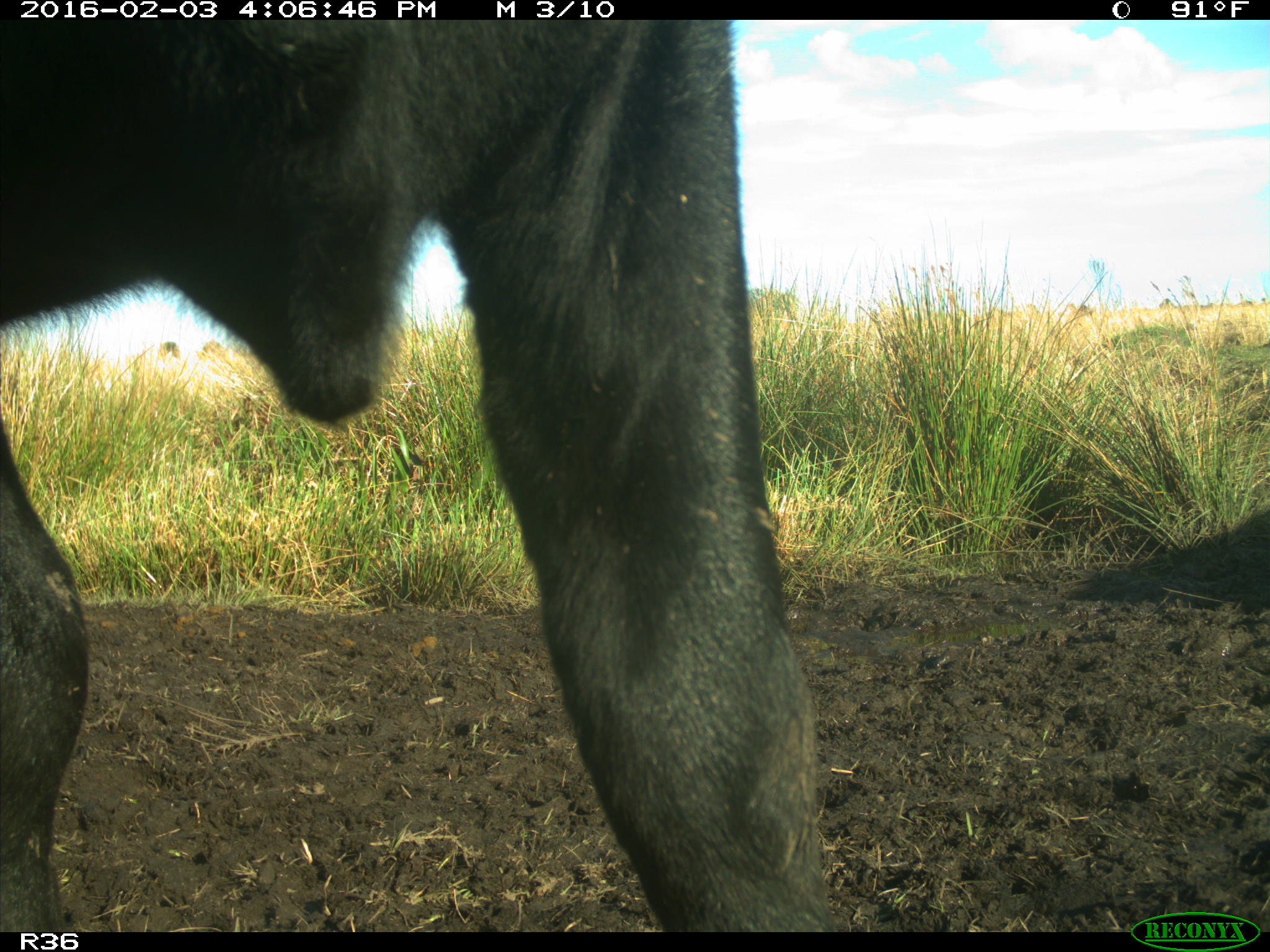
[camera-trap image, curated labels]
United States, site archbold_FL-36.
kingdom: Animalia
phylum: Chordata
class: Mammalia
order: Artiodactyla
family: Bovidae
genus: Bos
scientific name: Bos taurus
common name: domestic cow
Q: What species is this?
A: Bos taurus (domestic cow).